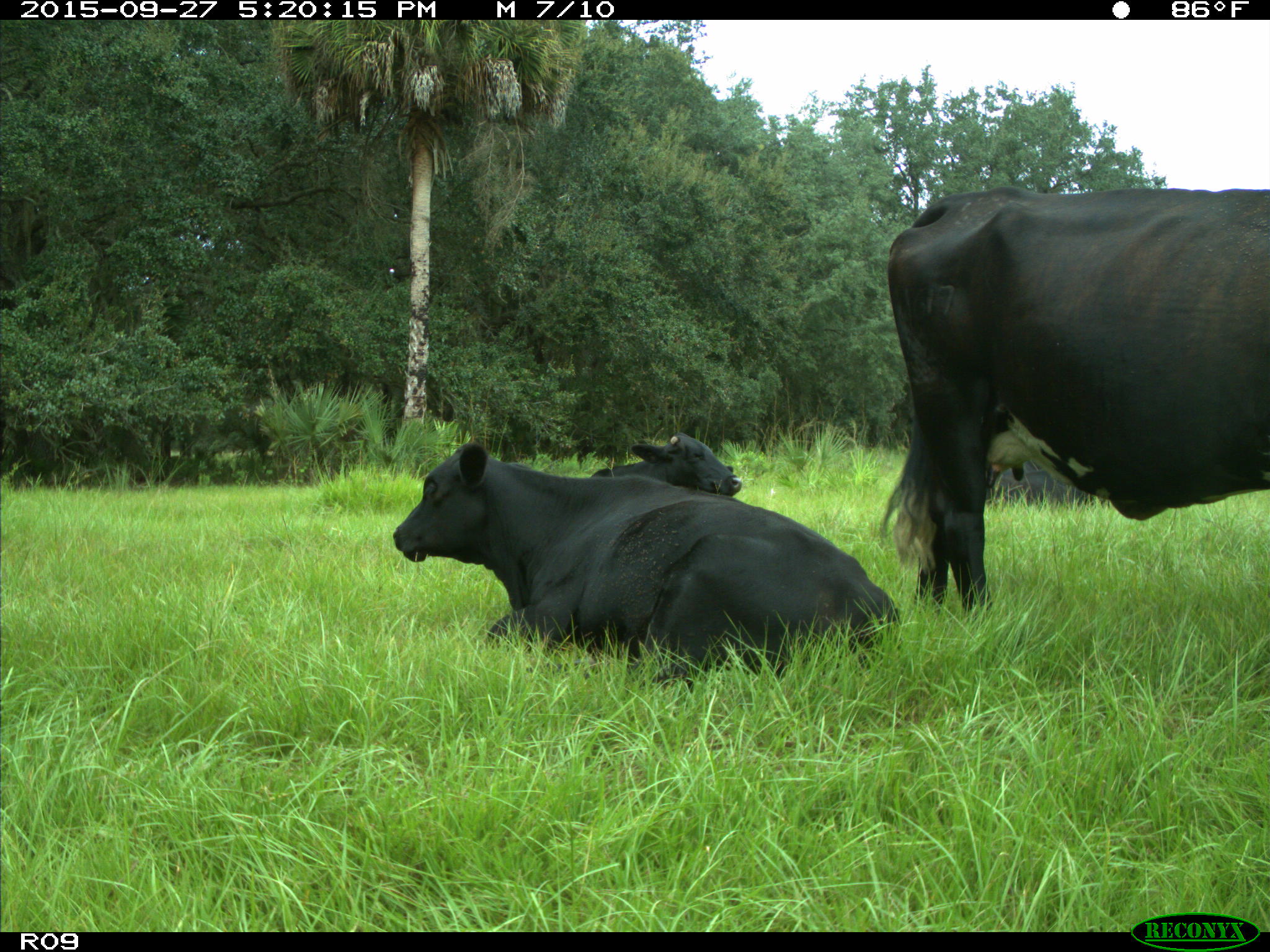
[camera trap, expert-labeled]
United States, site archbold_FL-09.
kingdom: Animalia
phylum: Chordata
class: Mammalia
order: Artiodactyla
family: Bovidae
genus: Bos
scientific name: Bos taurus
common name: domestic cow